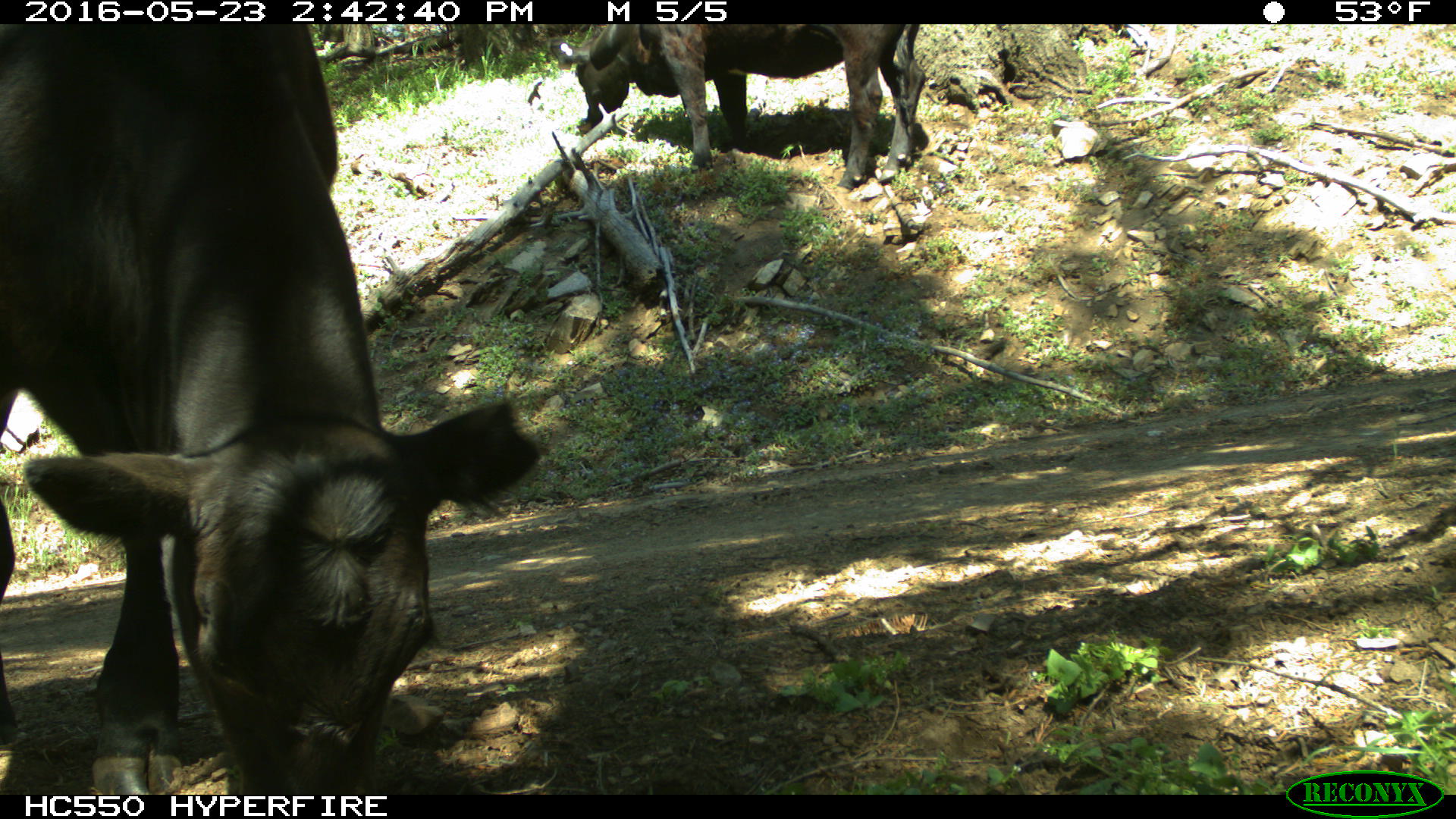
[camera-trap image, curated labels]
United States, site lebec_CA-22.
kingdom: Animalia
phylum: Chordata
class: Mammalia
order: Artiodactyla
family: Bovidae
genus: Bos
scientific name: Bos taurus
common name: domestic cow